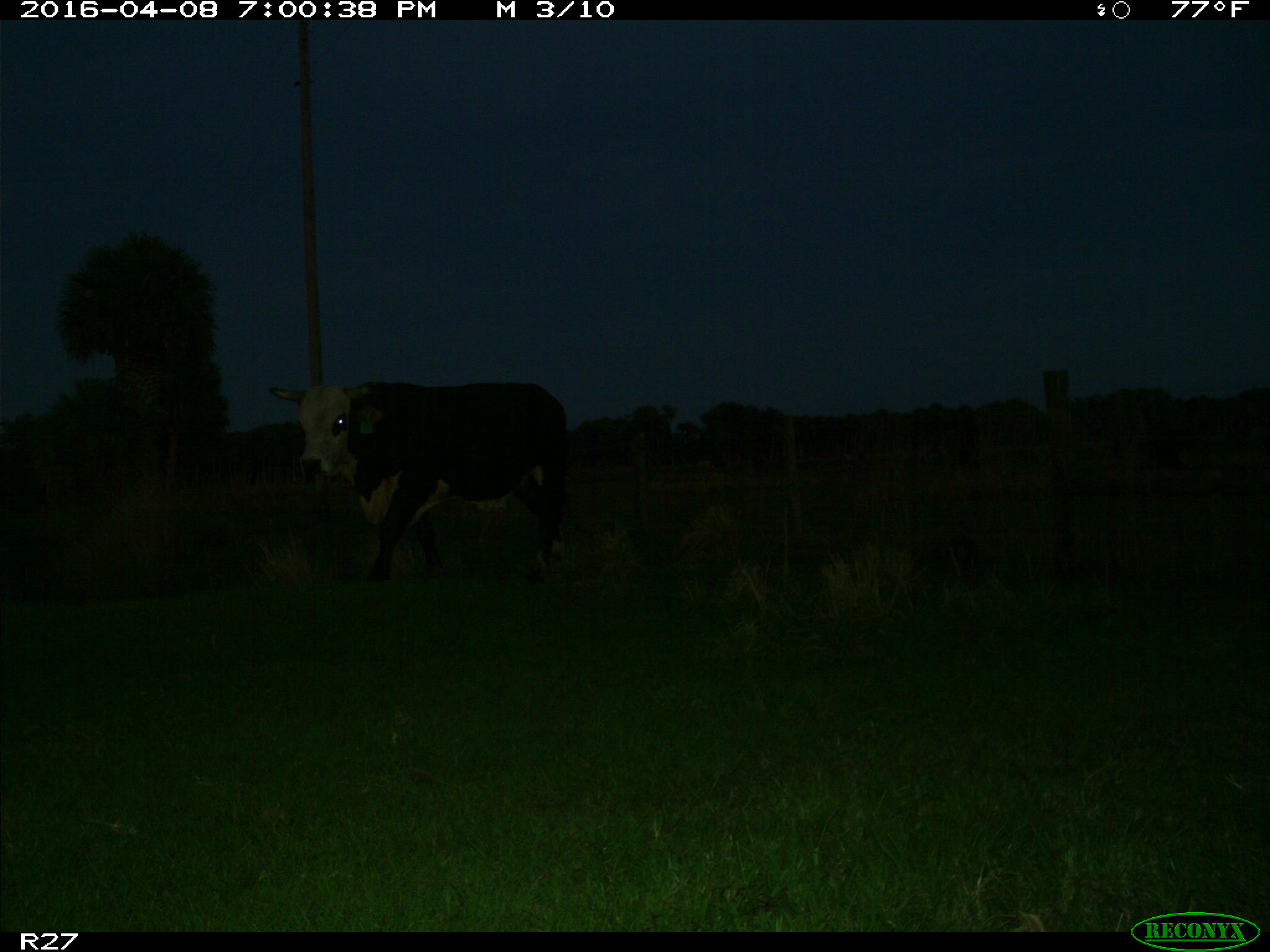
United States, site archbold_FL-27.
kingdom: Animalia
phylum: Chordata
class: Mammalia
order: Artiodactyla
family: Bovidae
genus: Bos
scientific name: Bos taurus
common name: domestic cow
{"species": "Bos taurus (domestic cow)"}